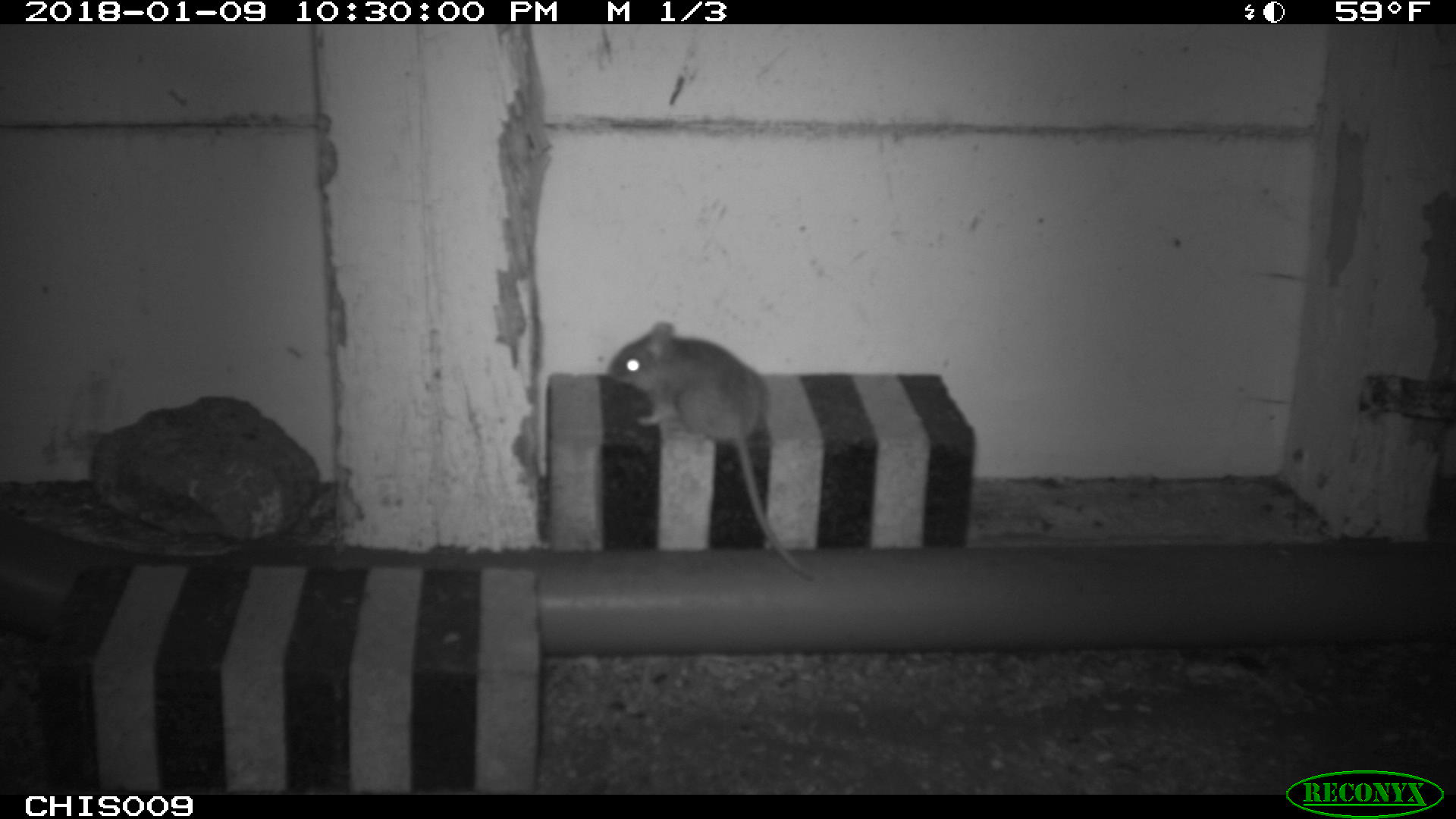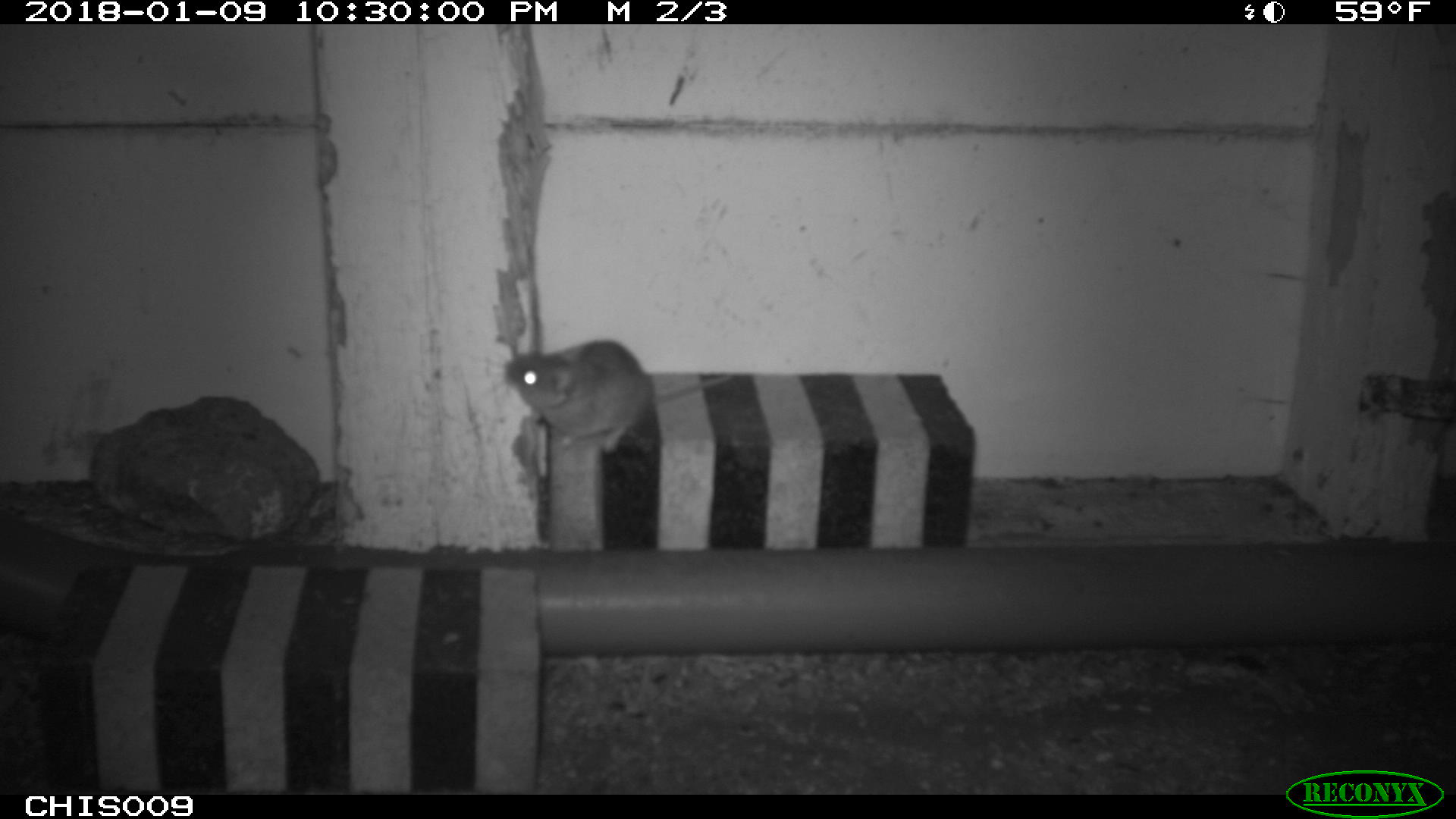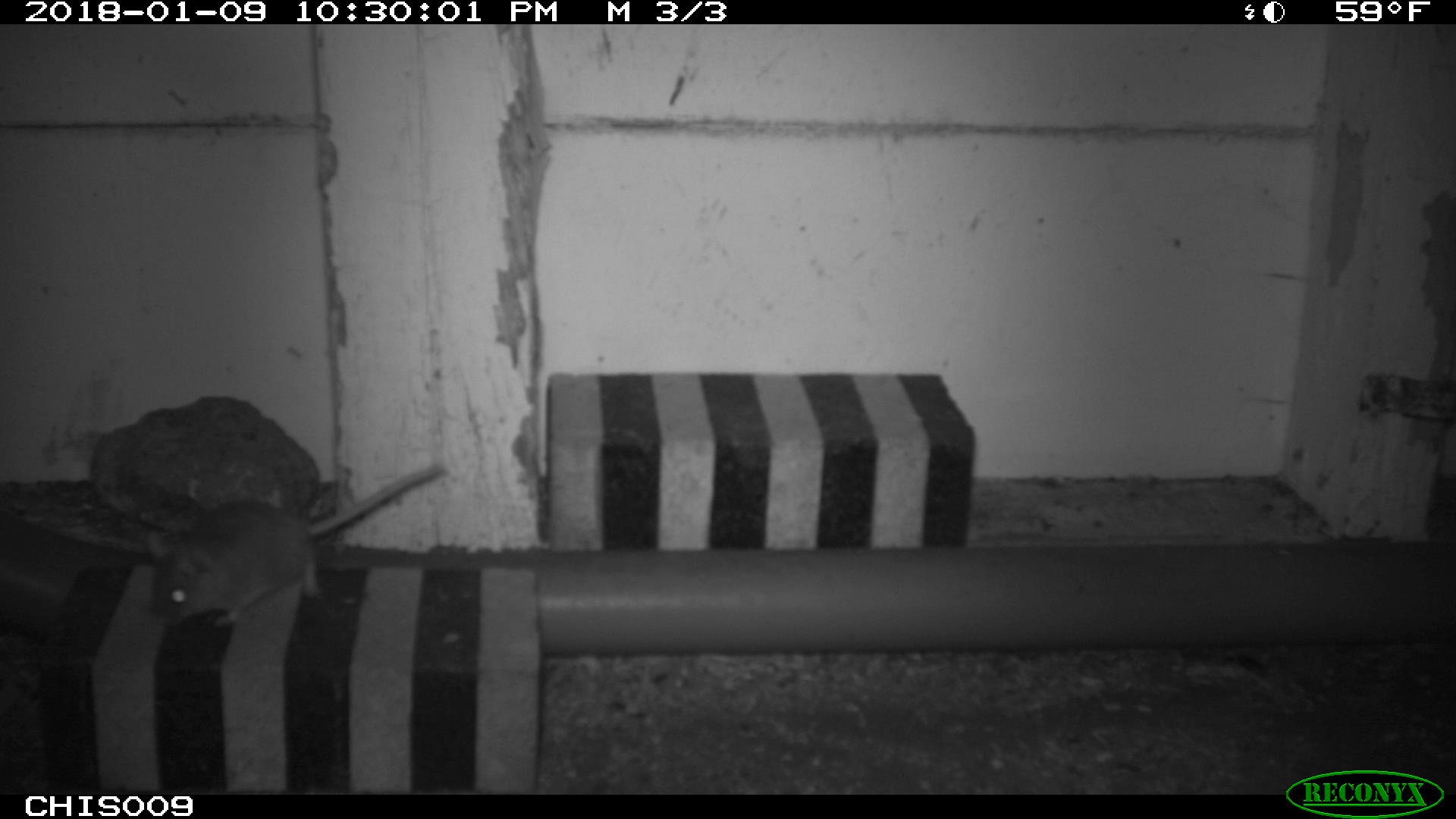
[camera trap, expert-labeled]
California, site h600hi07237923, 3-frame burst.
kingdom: Animalia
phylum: Chordata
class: Mammalia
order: Rodentia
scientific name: Rodentia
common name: rodent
Rodent (Rodentia).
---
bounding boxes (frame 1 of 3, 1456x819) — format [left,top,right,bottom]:
rodent: [606,320,814,575]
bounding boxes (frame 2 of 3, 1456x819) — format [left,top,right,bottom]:
rodent: [501,339,733,452]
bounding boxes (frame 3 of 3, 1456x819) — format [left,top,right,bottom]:
rodent: [151,464,441,626]